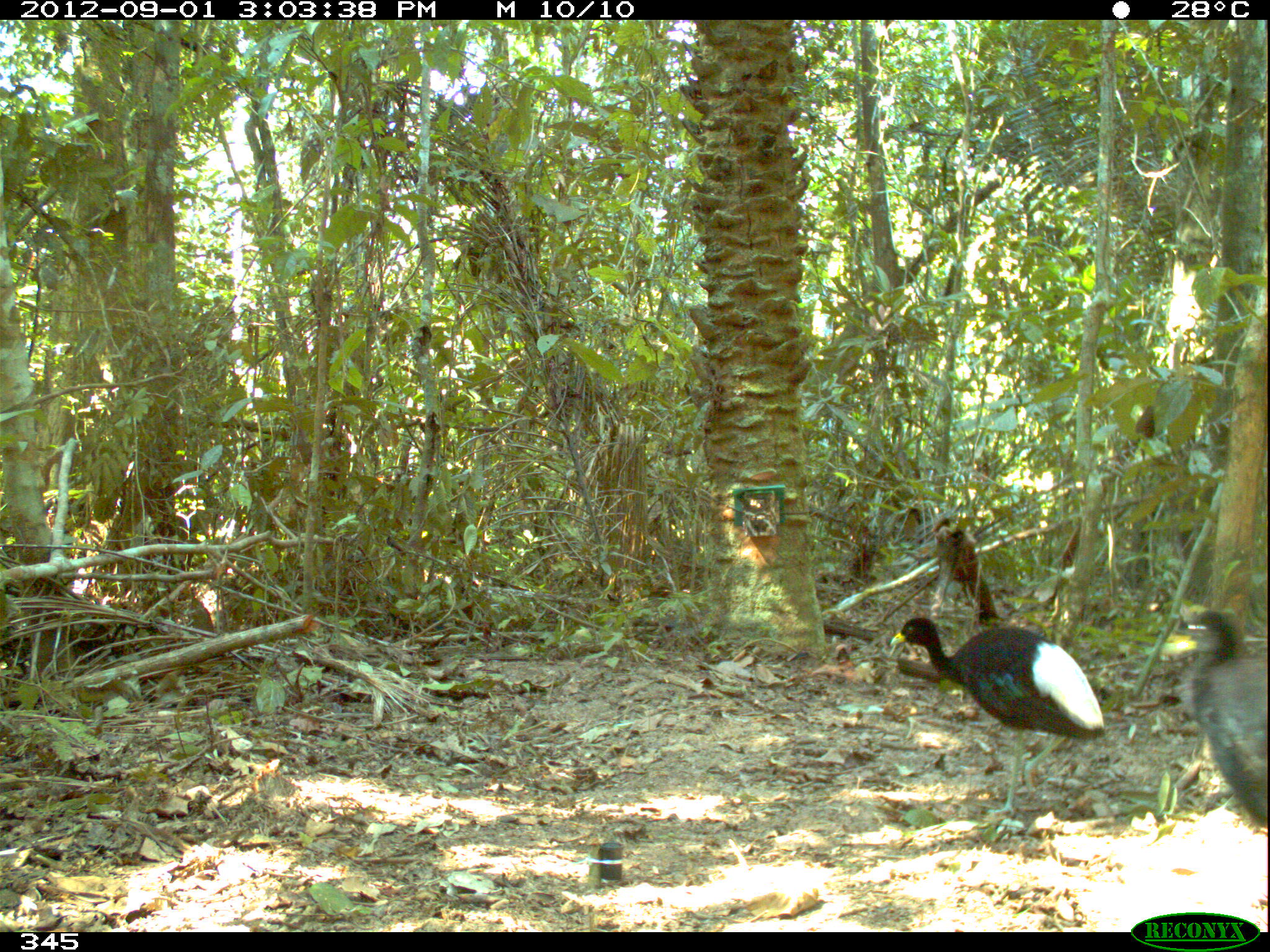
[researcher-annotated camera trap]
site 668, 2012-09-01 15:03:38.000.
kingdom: Animalia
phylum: Chordata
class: Aves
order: Gruiformes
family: Psophiidae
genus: Psophia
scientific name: Psophia leucoptera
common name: pale-winged trumpeter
Psophia leucoptera (pale-winged trumpeter).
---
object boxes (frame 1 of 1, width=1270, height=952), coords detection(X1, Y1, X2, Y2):
psophia leucoptera: detection(891, 614, 1108, 817); detection(1160, 609, 1270, 836)